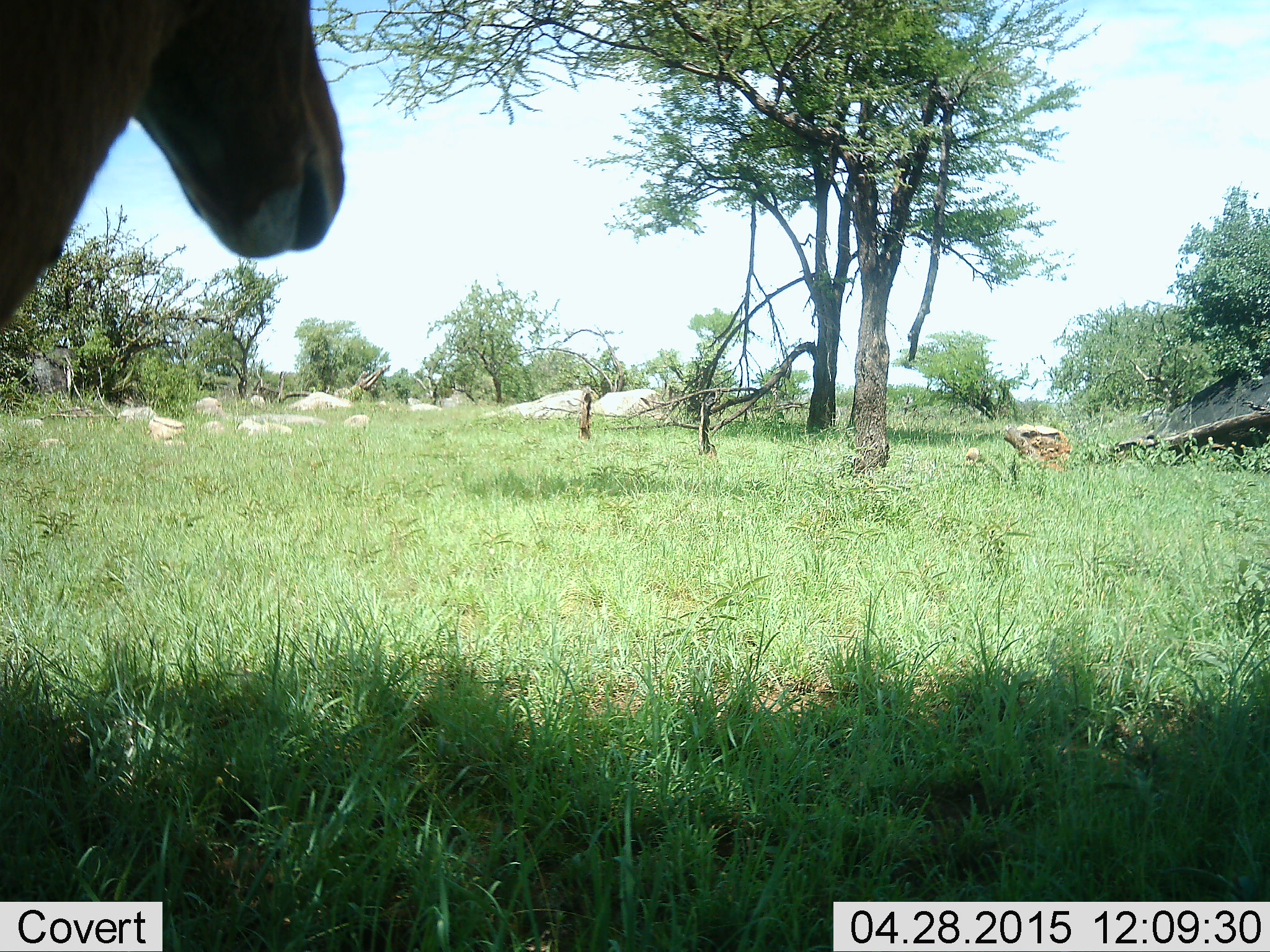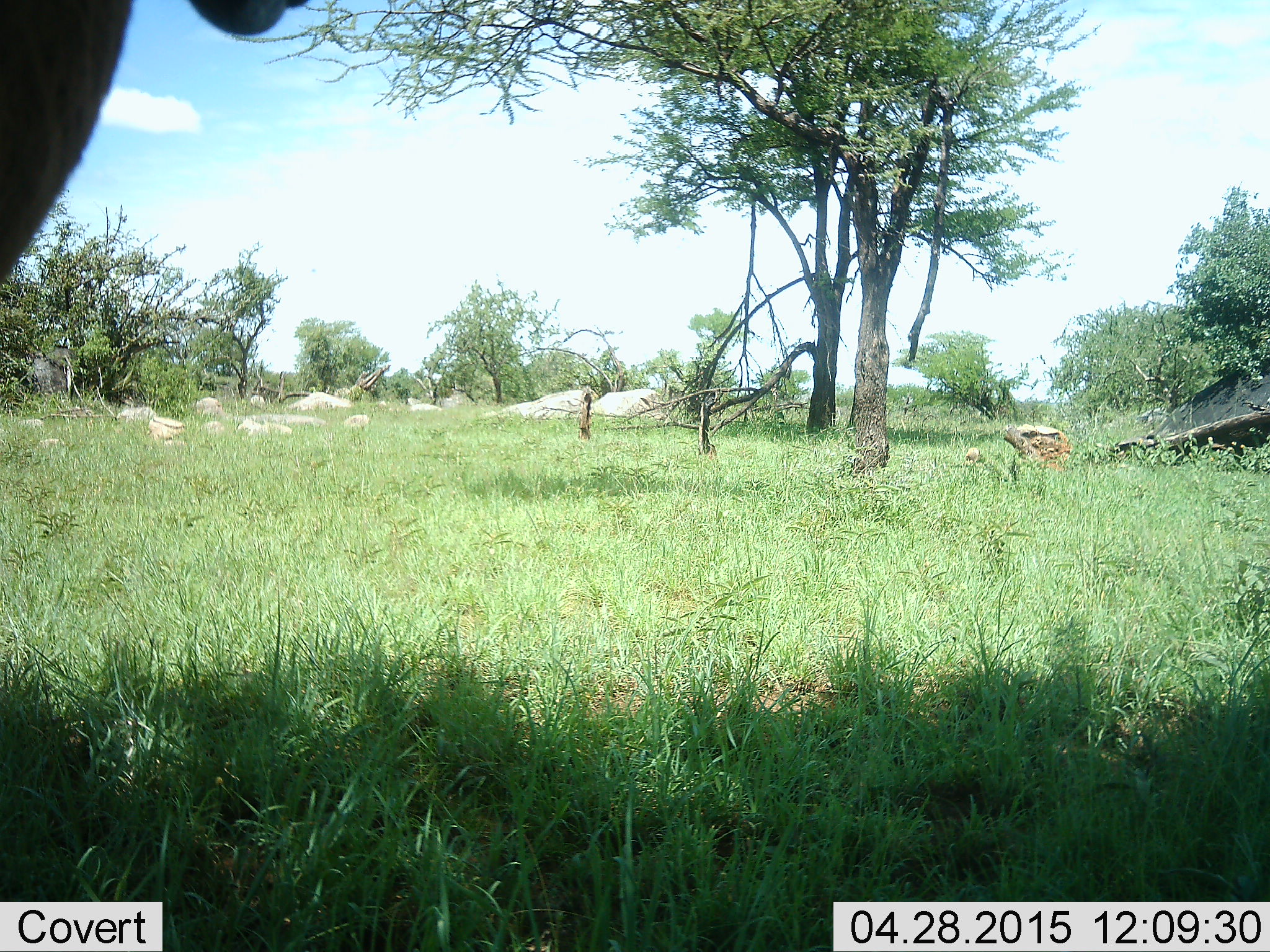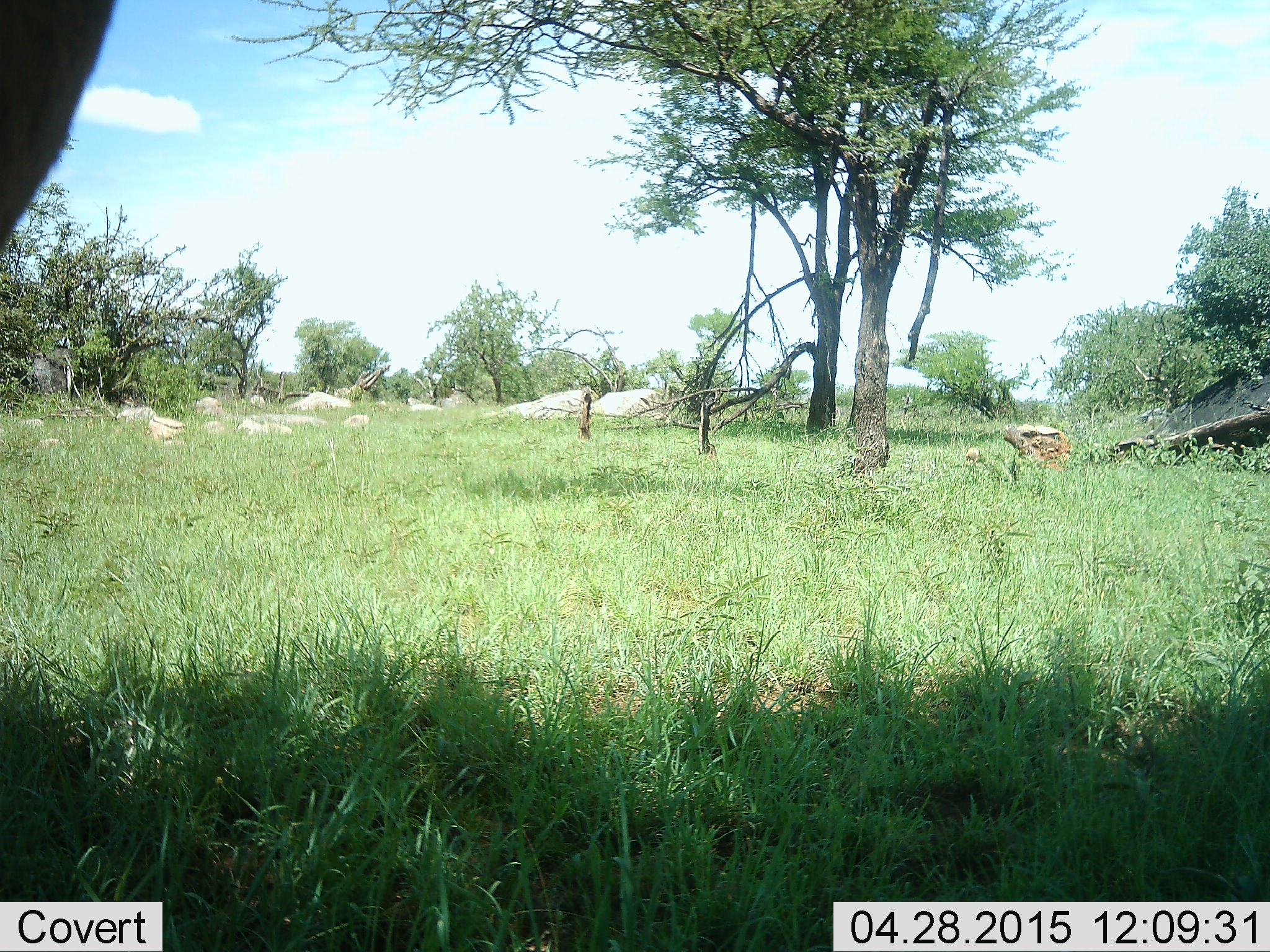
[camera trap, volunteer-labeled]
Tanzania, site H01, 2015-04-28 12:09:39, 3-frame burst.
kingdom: Animalia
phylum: Chordata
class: Mammalia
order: Artiodactyla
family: Bovidae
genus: Aepyceros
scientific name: Aepyceros melampus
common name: impala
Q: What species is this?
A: Impala (Aepyceros melampus).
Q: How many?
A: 1.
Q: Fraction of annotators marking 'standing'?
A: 100%.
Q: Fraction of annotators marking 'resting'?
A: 0%.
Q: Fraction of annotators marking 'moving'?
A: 0%.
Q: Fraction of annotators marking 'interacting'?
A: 12%.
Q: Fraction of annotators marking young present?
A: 0%.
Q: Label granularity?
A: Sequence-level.